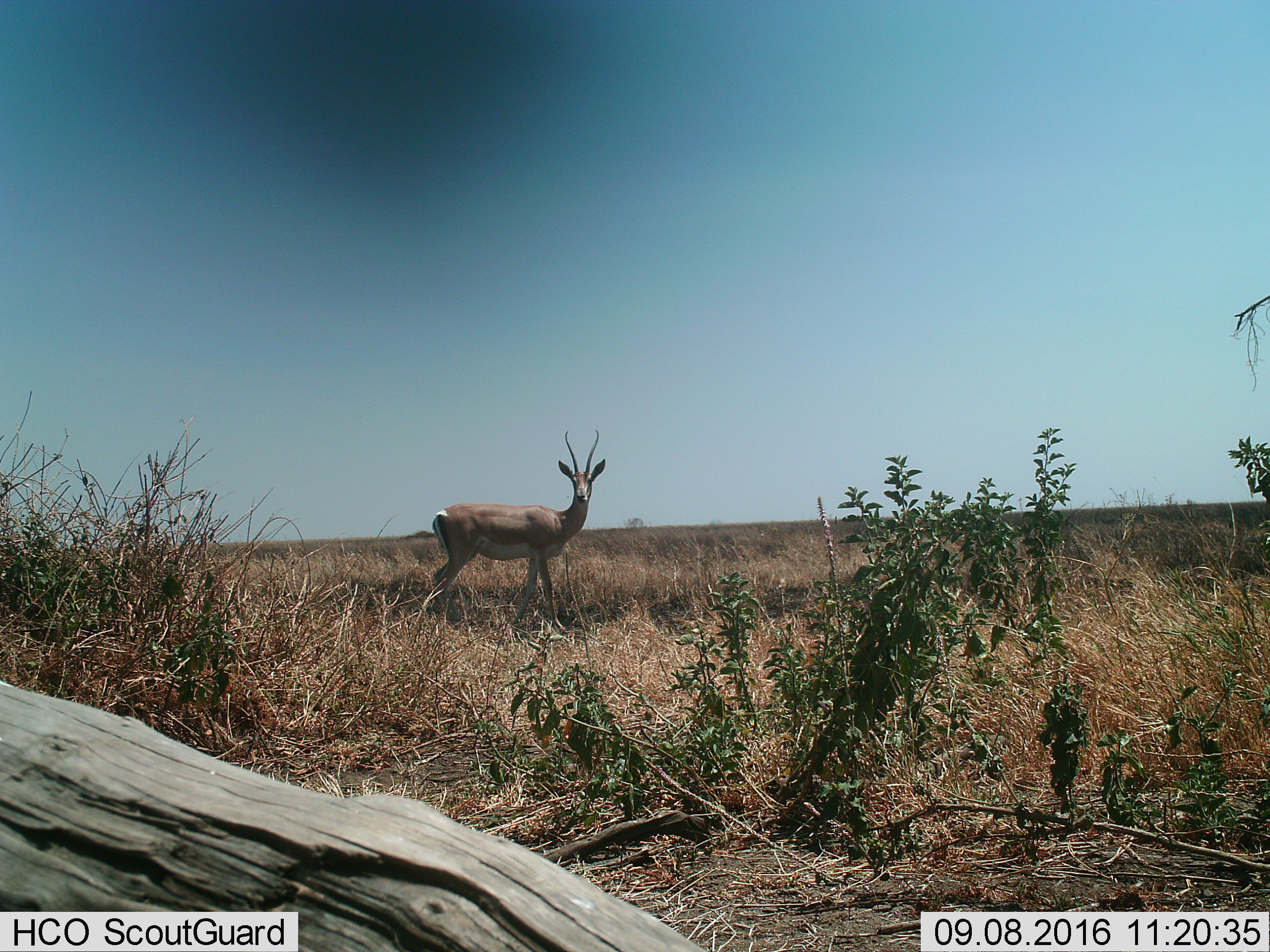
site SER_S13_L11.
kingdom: Animalia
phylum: Chordata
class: Mammalia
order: Artiodactyla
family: Bovidae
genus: Nanger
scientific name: Nanger granti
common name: grant's gazelle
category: gazellegrants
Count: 1.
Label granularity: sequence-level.